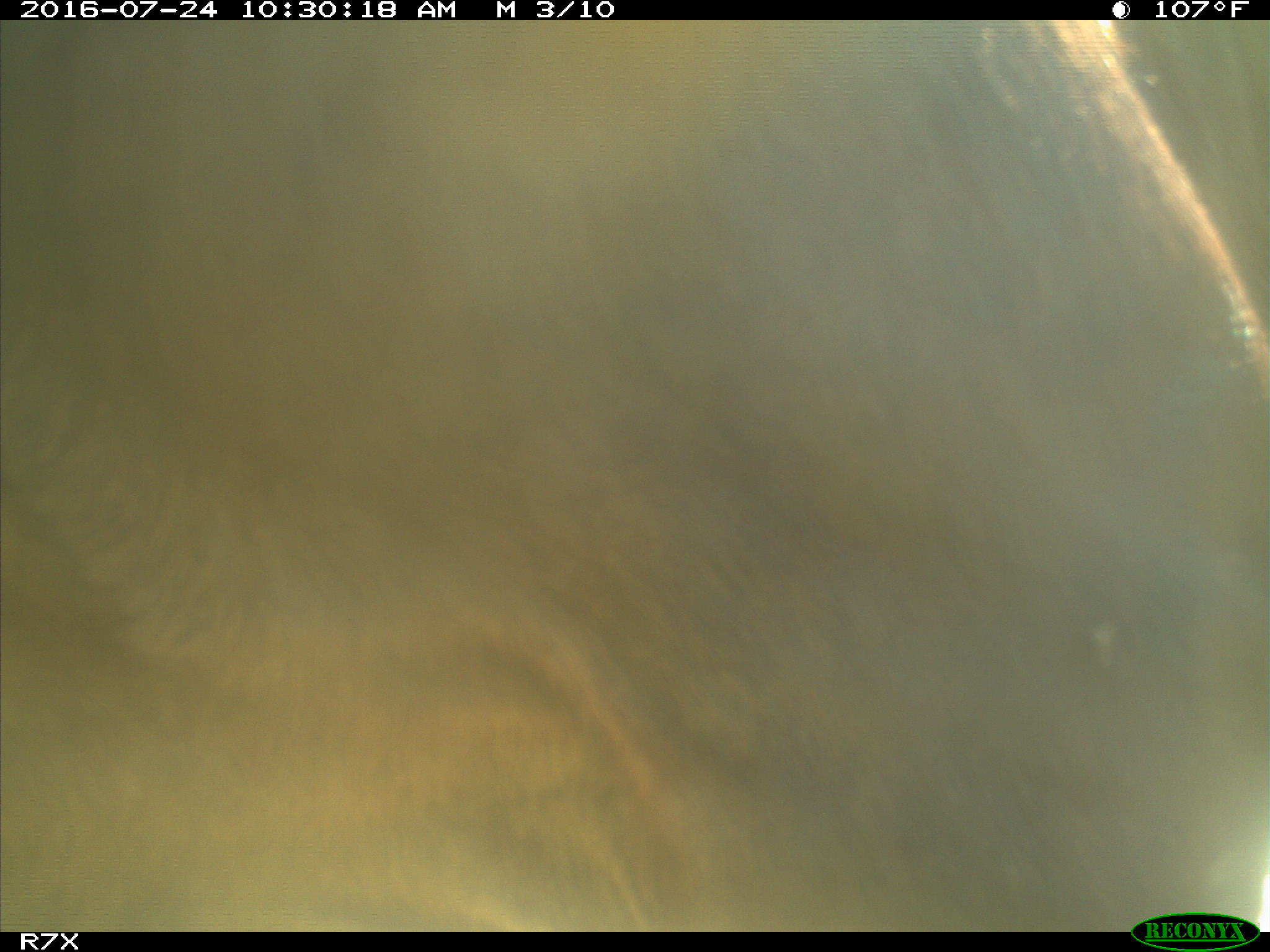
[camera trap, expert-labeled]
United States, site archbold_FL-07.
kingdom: Animalia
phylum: Chordata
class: Mammalia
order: Artiodactyla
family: Bovidae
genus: Bos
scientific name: Bos taurus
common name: domestic cow